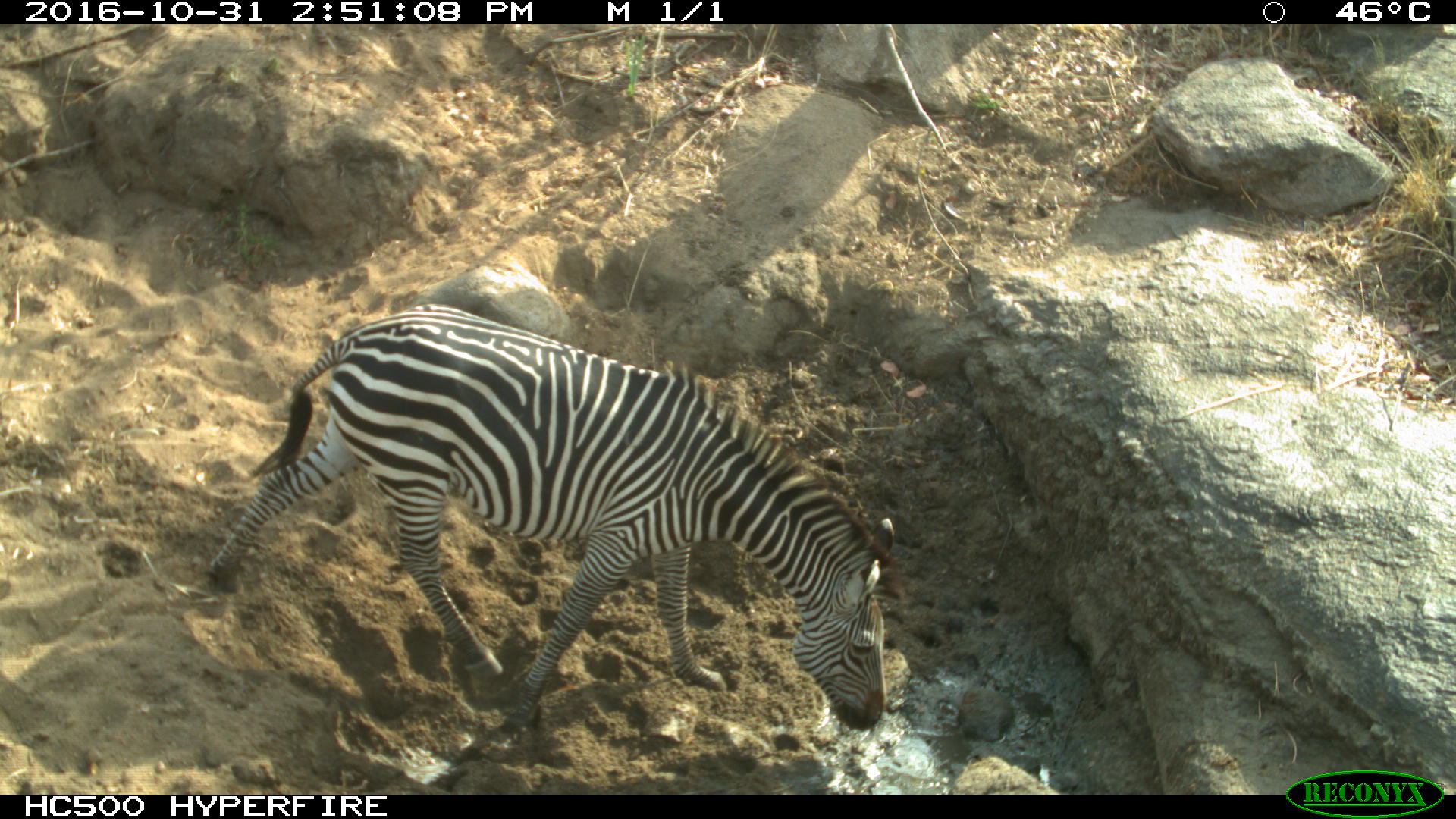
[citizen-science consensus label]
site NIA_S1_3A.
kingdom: Animalia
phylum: Chordata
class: Mammalia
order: Perissodactyla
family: Equidae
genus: Equus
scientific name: Equus quagga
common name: plains zebra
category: zebraplains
Zebraplains (plains zebra) (Equus quagga), count 1. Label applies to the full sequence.